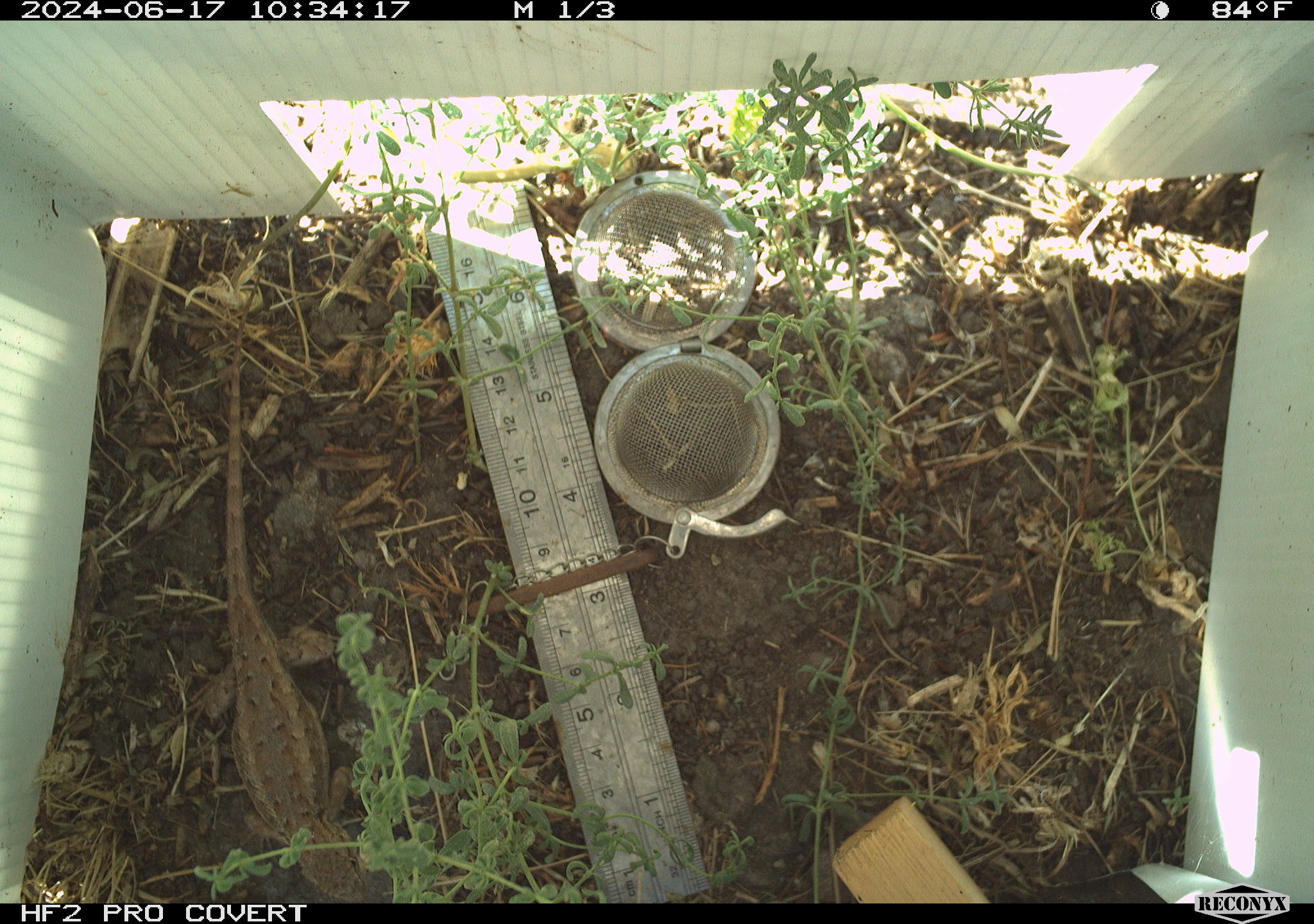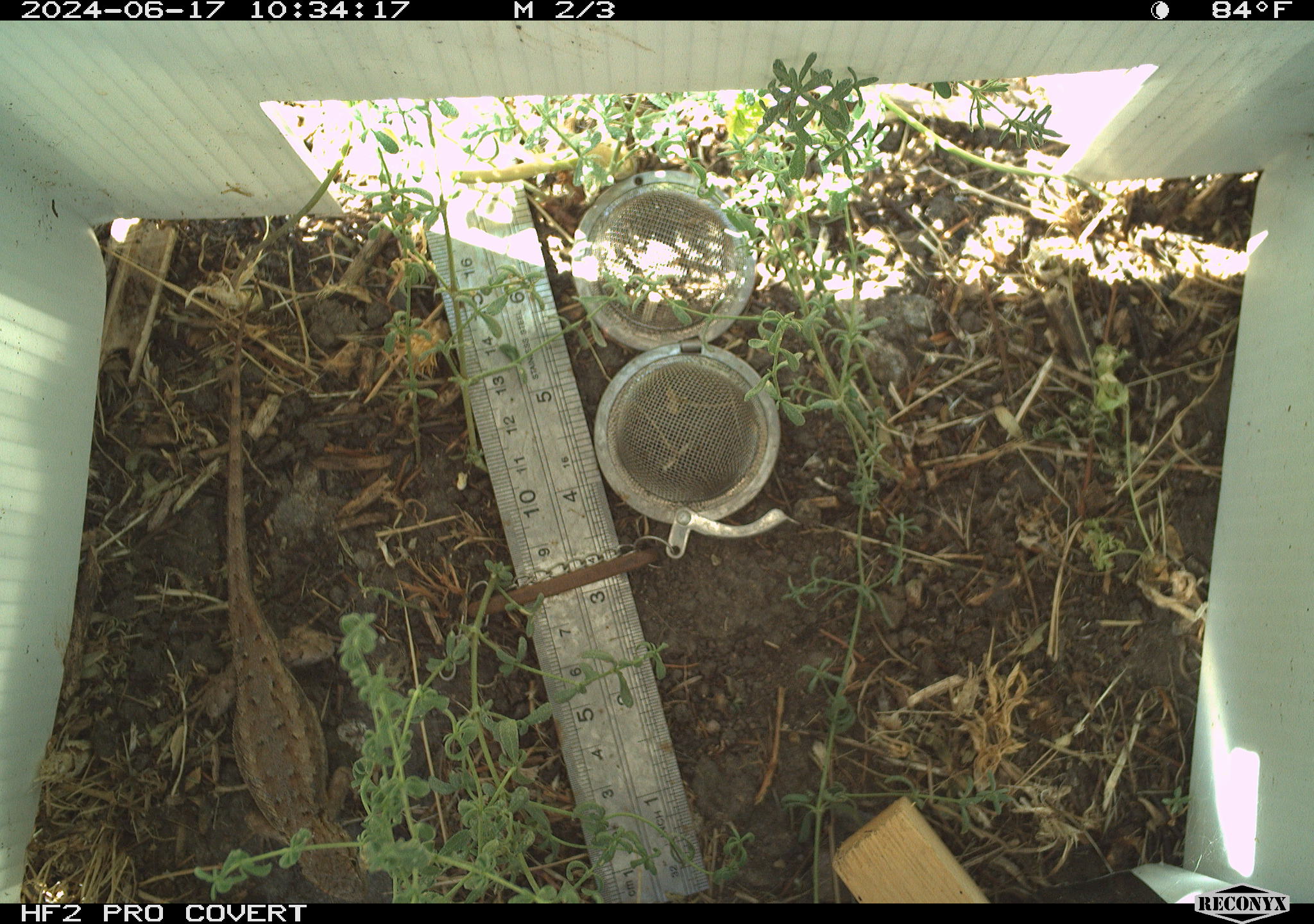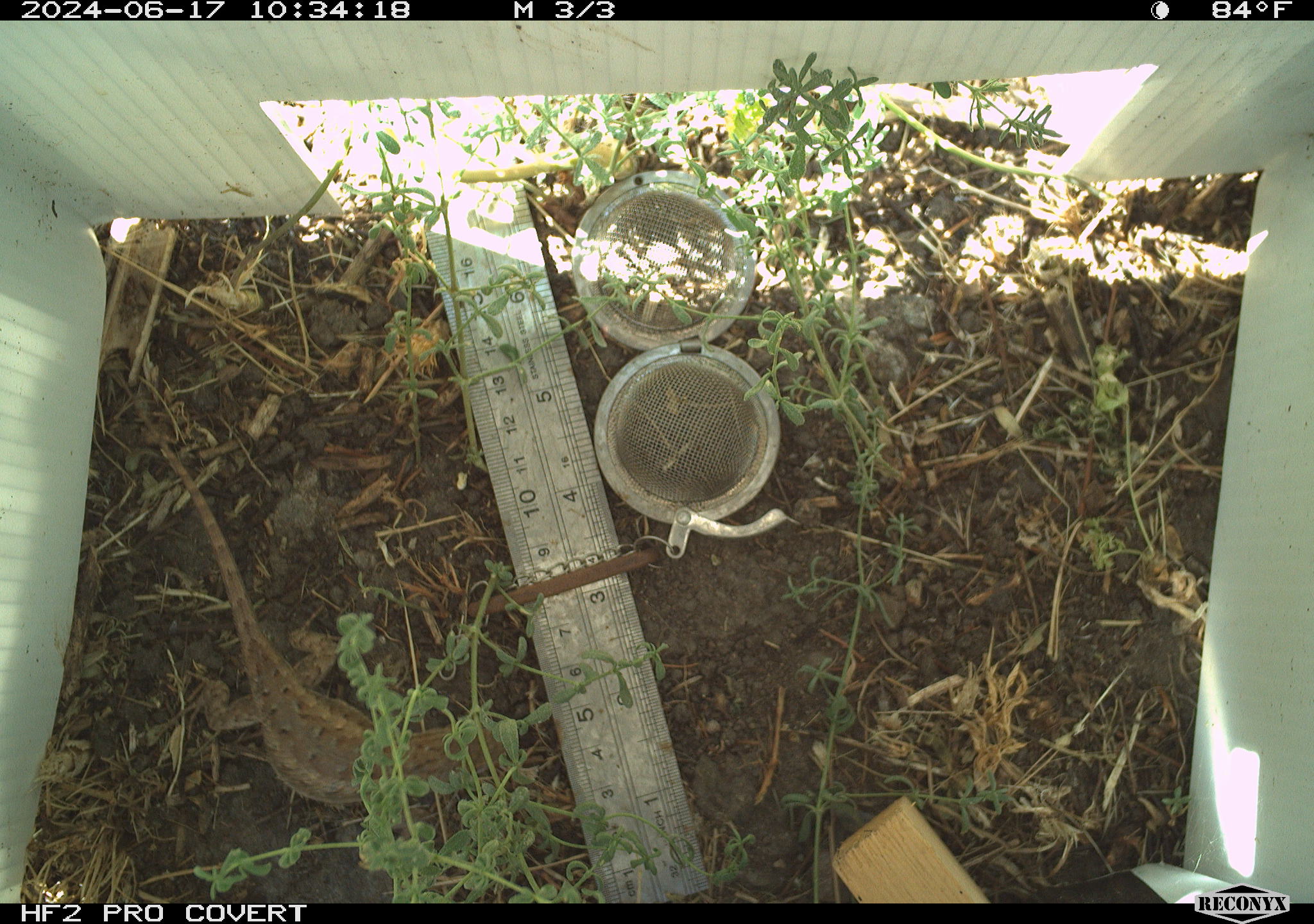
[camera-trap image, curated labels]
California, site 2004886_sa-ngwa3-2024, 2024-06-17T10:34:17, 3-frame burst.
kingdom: Animalia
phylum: Chordata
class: Reptilia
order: Squamata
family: Phrynosomatidae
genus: Sceloporus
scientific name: Sceloporus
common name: spiny lizards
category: sceloporus species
Sceloporus species (spiny lizards) (Sceloporus).